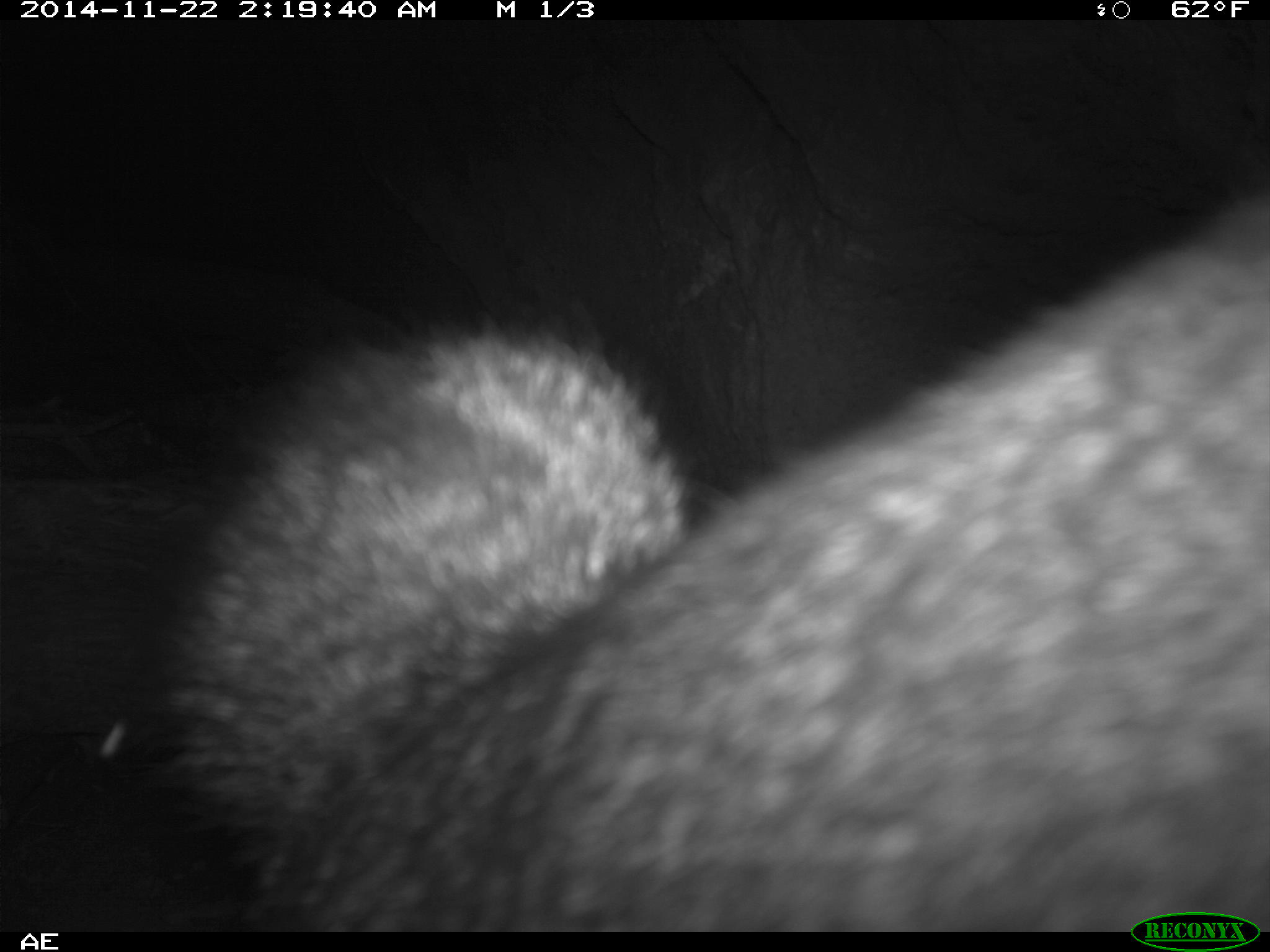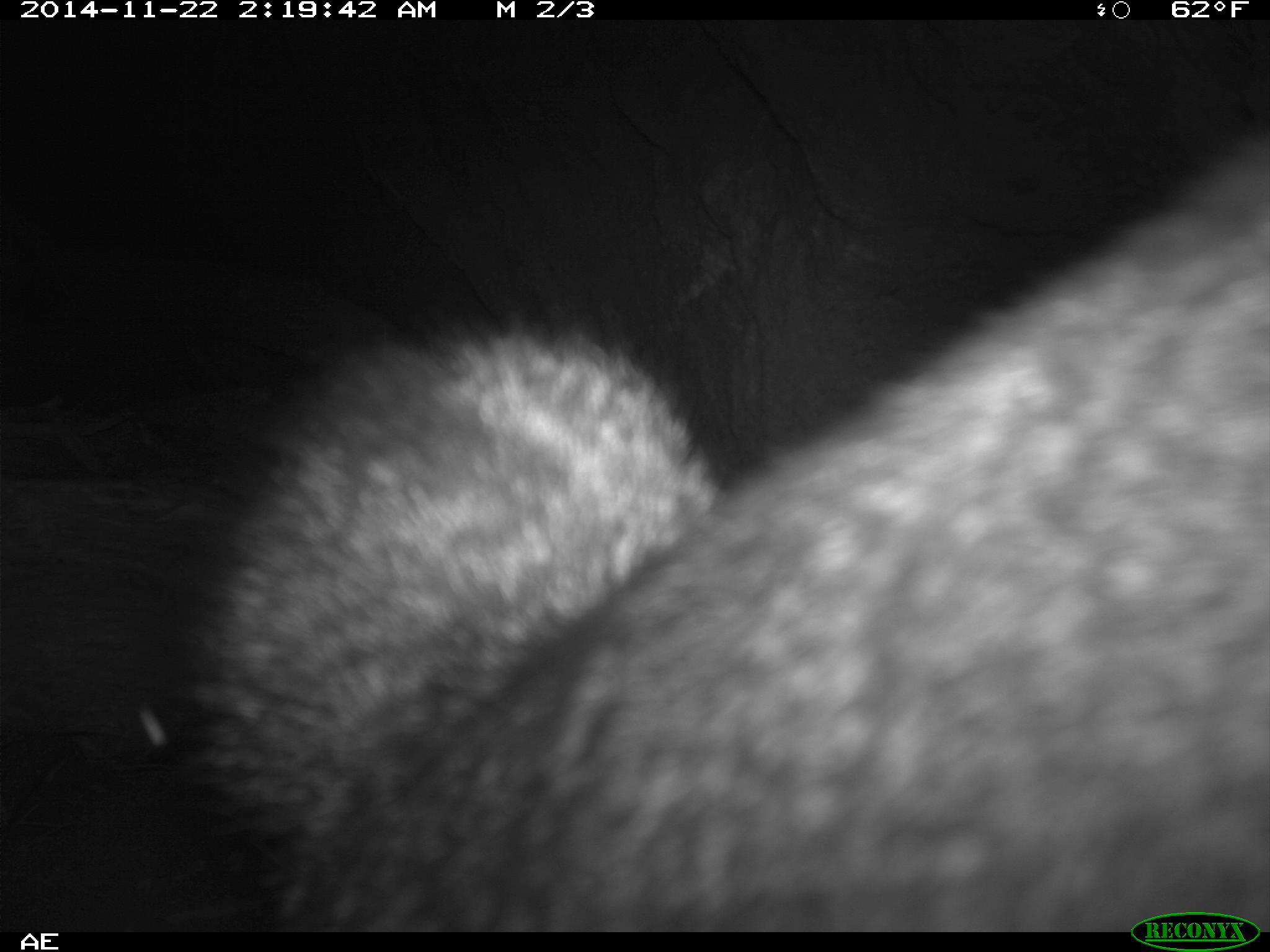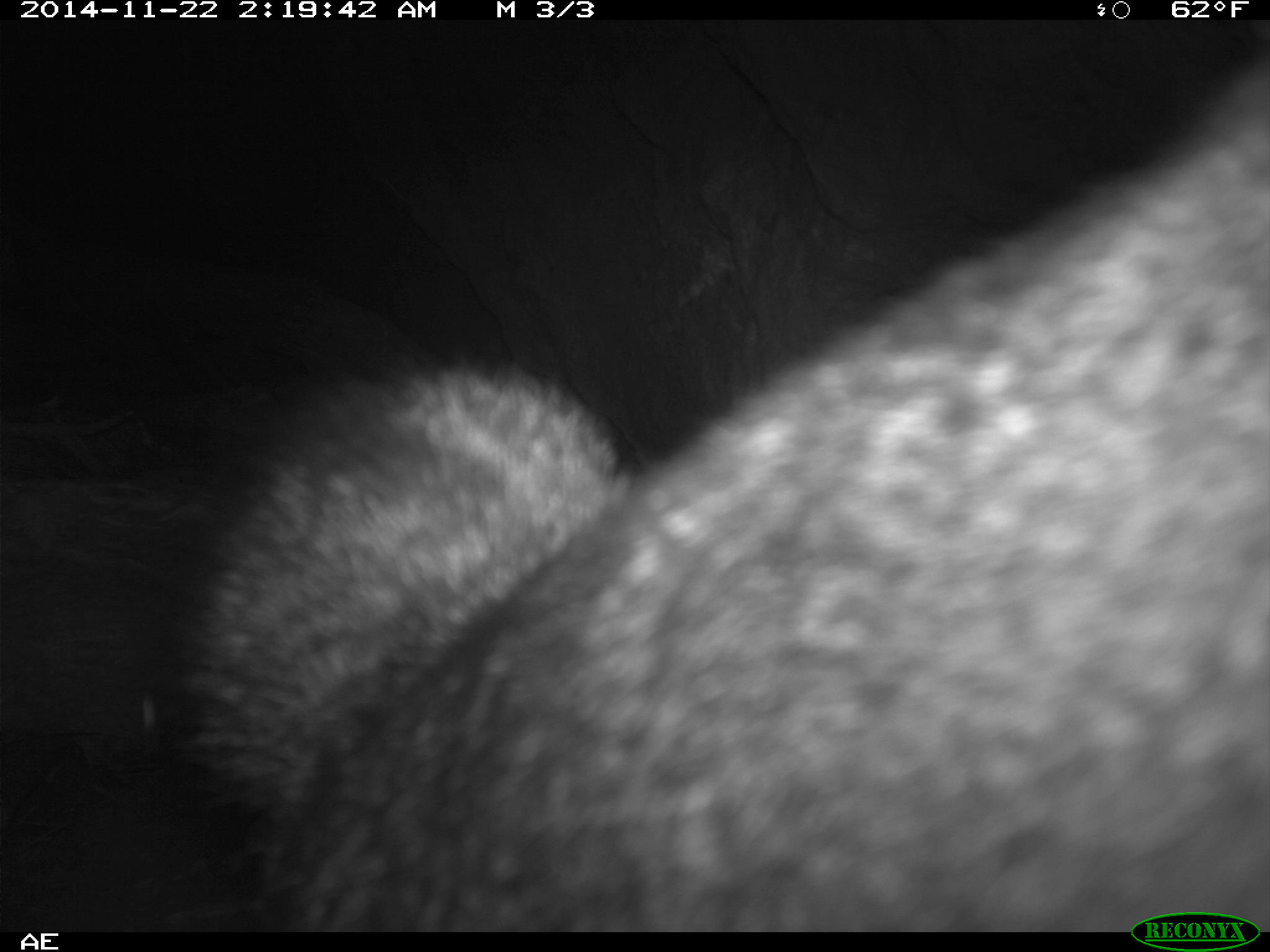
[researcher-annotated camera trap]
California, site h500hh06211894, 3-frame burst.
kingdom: Animalia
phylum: Chordata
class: Mammalia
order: Carnivora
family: Canidae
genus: Urocyon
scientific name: Urocyon littoralis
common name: island fox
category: fox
Fox (island fox) (Urocyon littoralis).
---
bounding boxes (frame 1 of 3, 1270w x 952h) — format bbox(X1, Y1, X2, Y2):
fox: bbox(166, 175, 1269, 932)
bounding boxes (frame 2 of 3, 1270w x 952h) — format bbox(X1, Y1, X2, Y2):
fox: bbox(172, 114, 1269, 933)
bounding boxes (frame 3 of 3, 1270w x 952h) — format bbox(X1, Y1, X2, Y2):
fox: bbox(171, 60, 1269, 932)